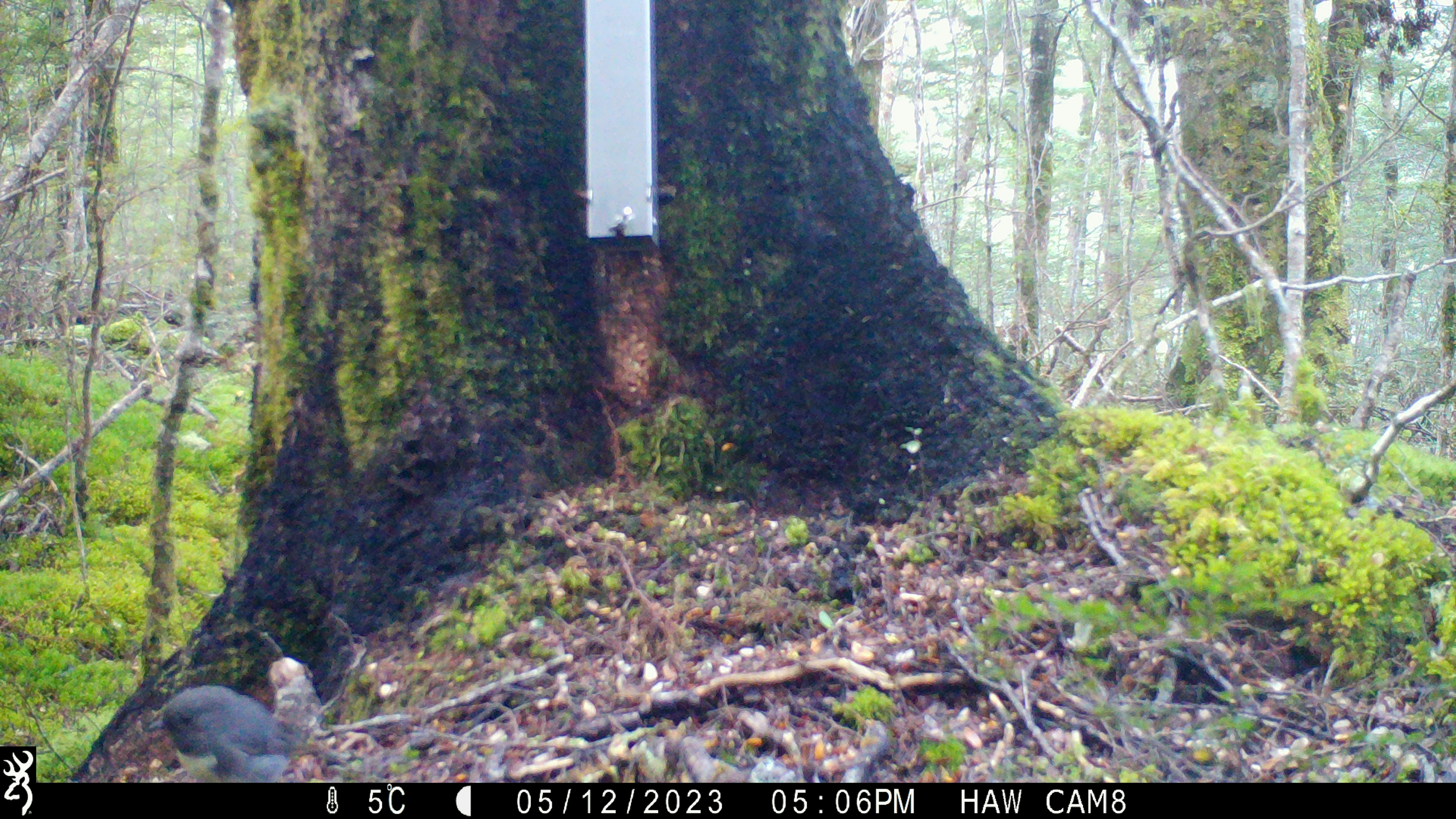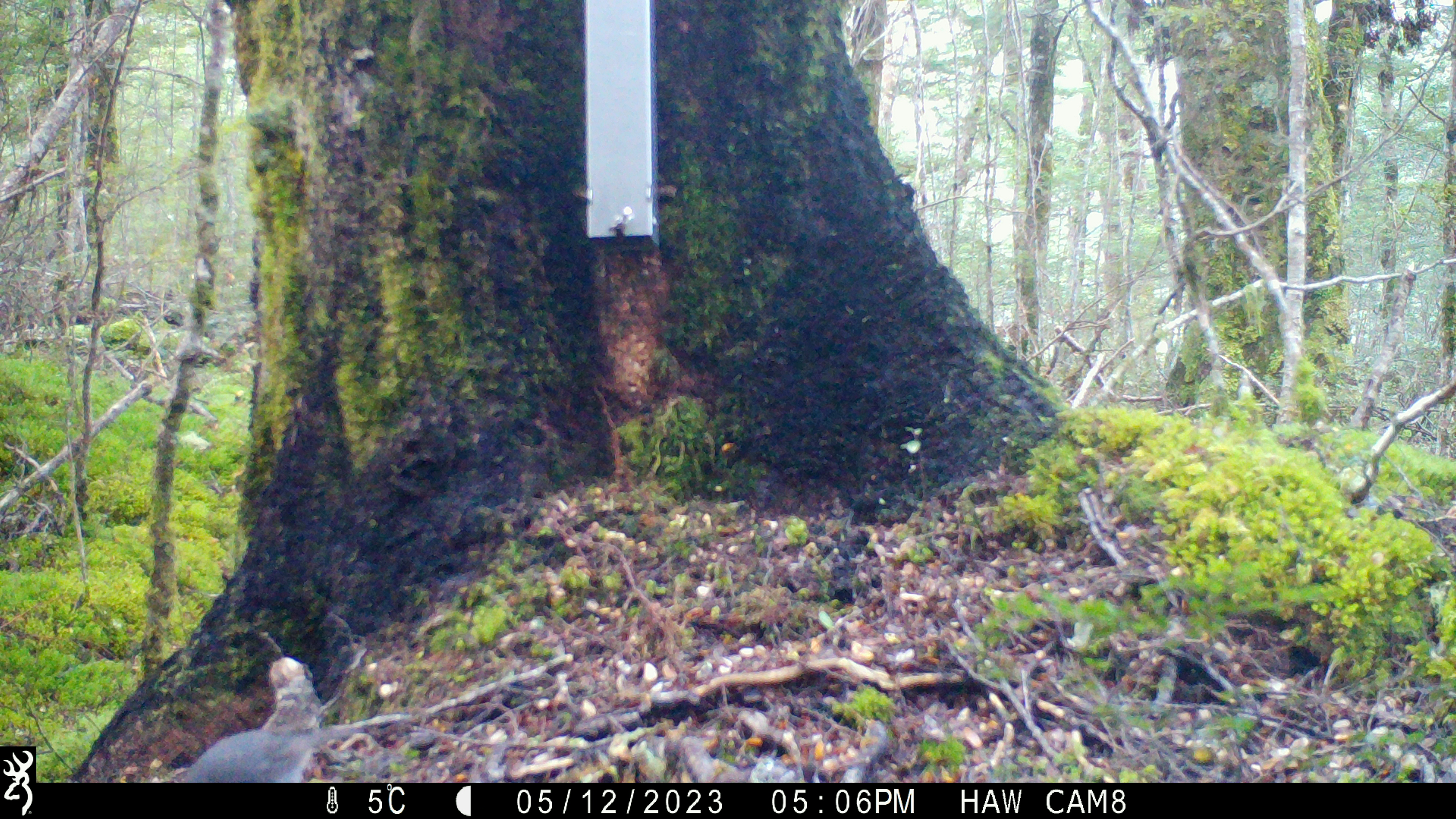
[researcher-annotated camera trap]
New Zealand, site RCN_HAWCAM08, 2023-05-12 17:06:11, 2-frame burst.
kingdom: Animalia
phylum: Chordata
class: Aves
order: Passeriformes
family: Petroicidae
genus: Petroica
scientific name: Petroica australis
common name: new zealand robin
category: robin